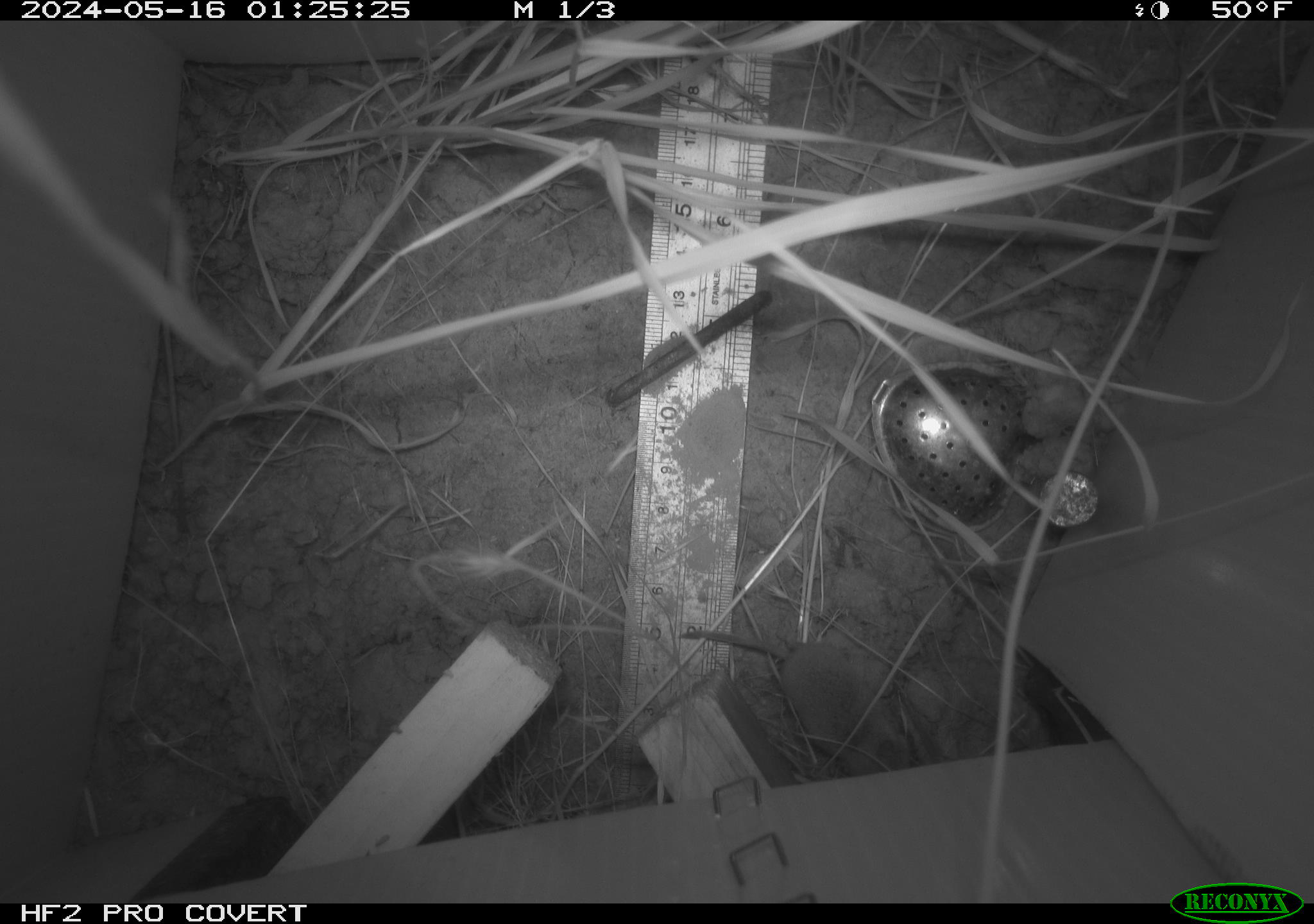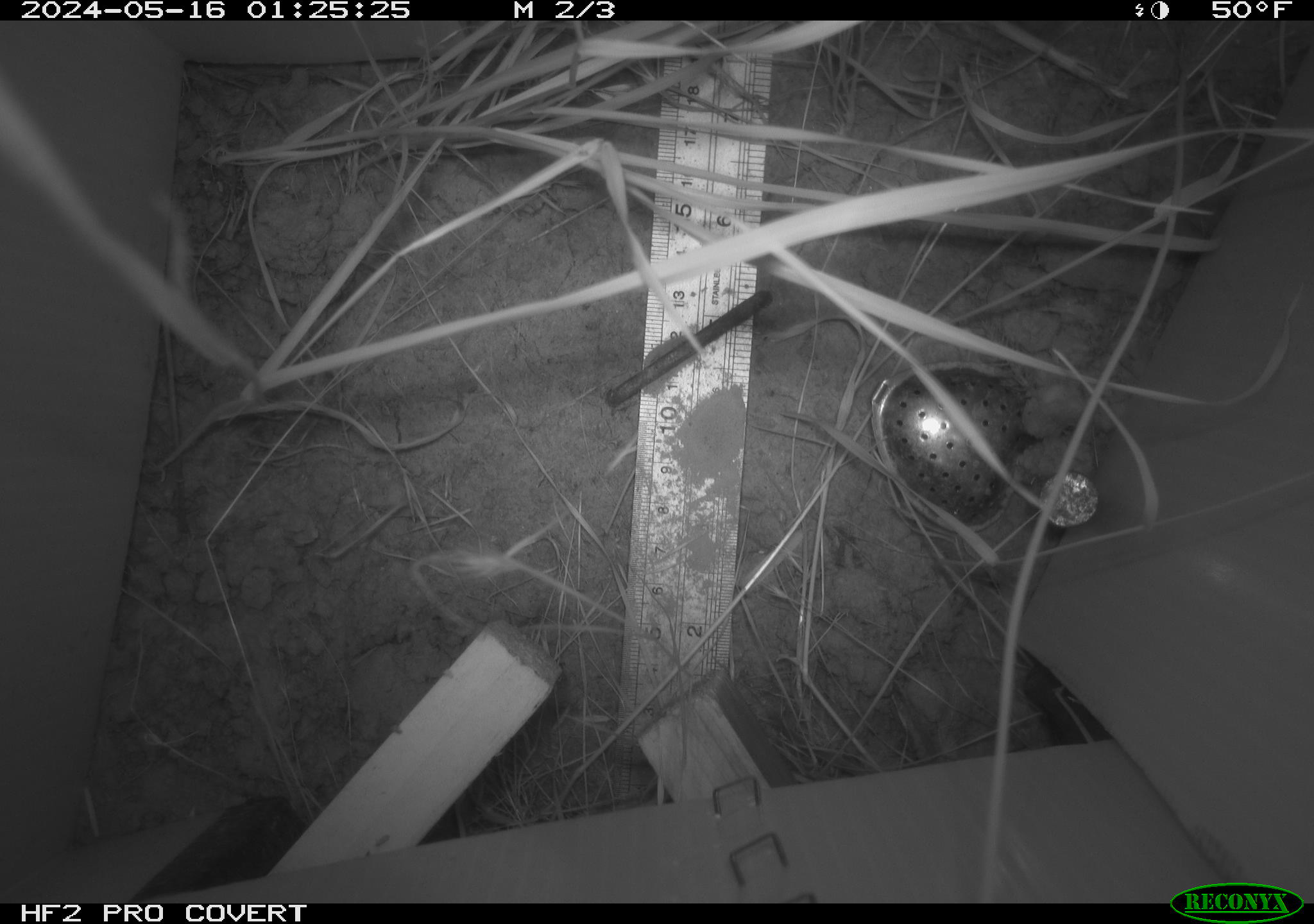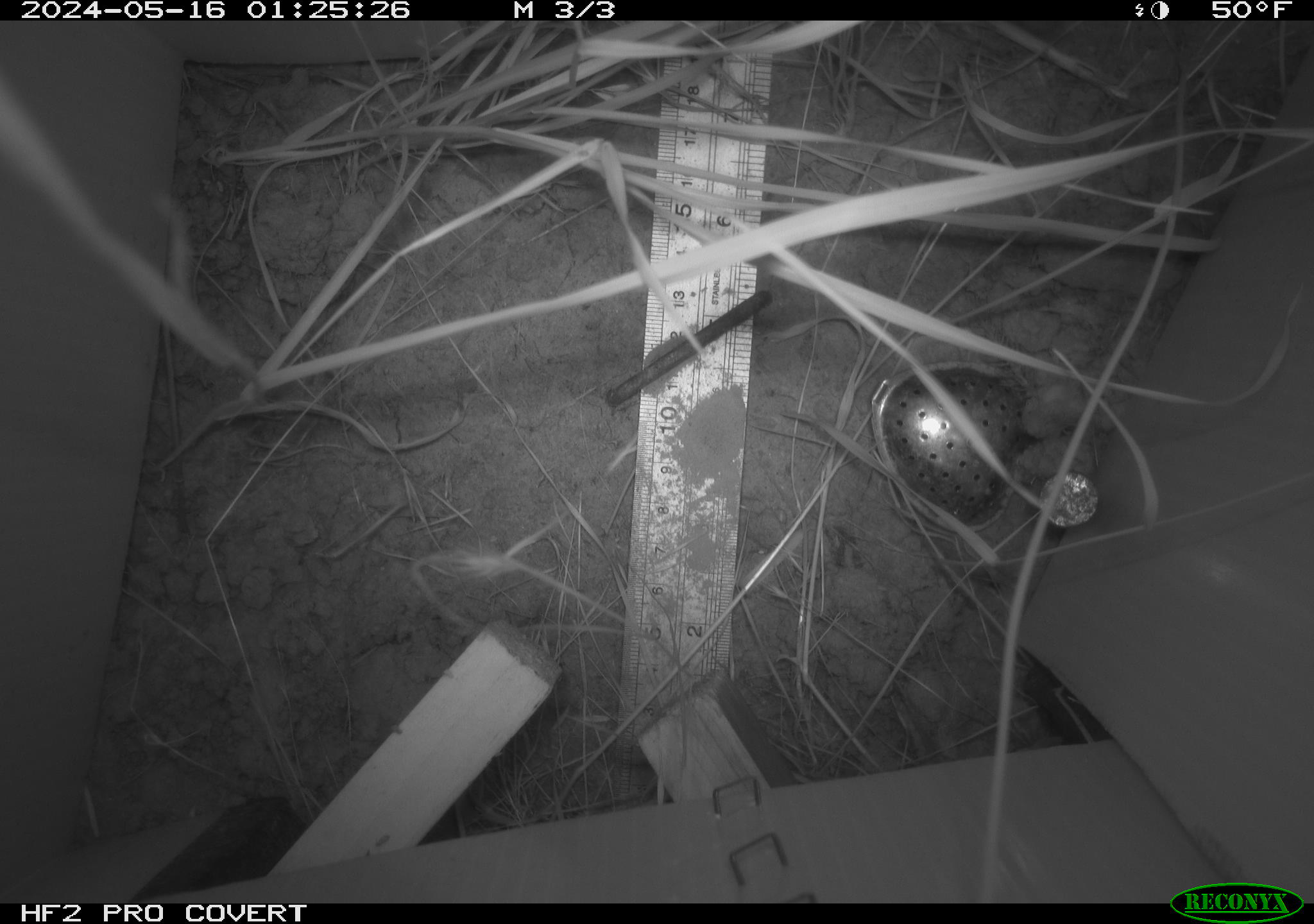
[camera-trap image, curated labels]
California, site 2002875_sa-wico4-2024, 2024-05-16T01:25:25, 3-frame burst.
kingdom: Animalia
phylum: Chordata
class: Mammalia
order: Eulipotyphla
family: Soricidae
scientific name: Soricidae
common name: shrews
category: soricidae family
Soricidae family (shrews) (Soricidae).